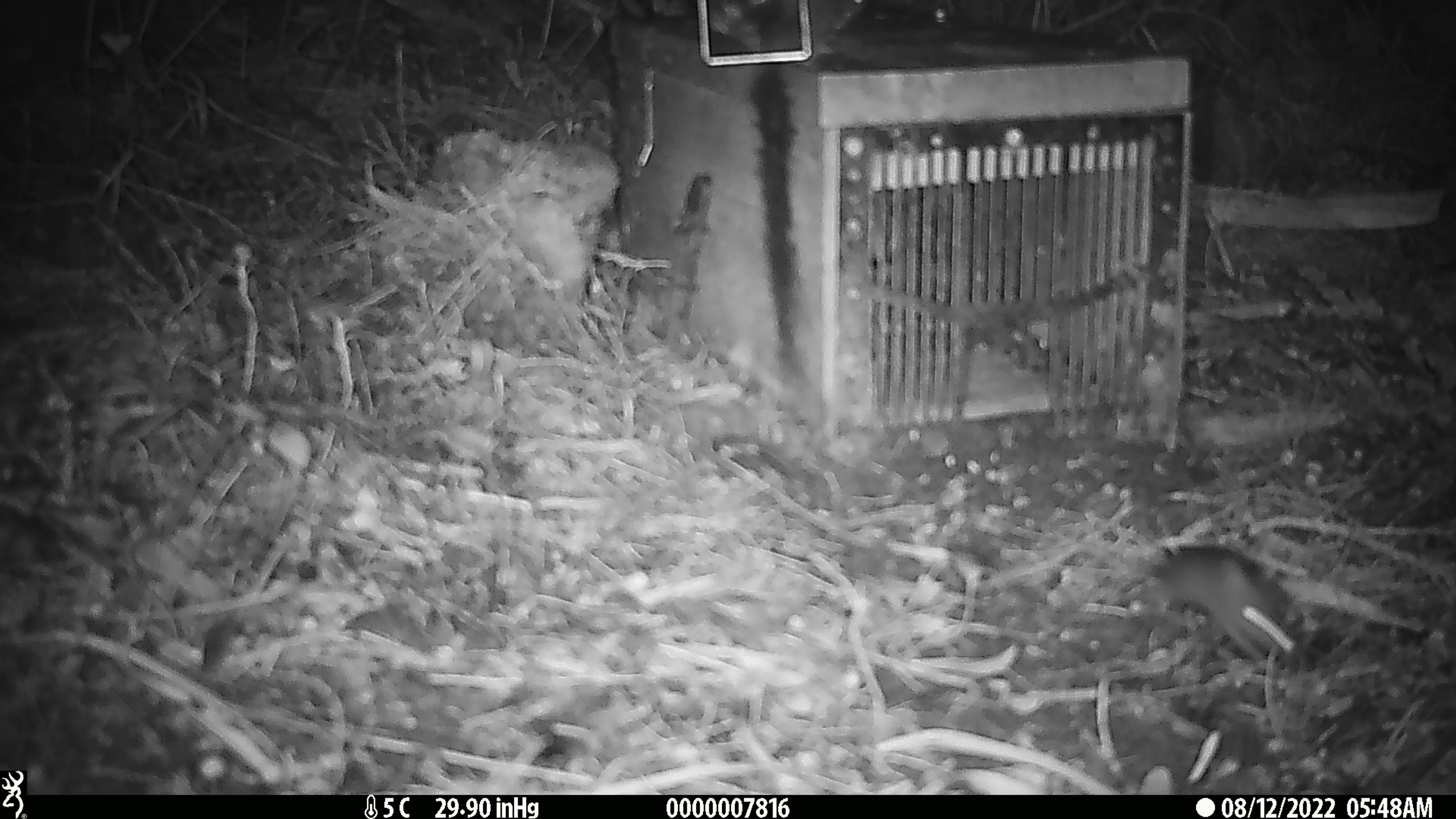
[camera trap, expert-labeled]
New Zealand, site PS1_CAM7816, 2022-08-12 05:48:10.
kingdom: Animalia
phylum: Chordata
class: Mammalia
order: Rodentia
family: Muridae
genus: Mus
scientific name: Mus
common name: mouse